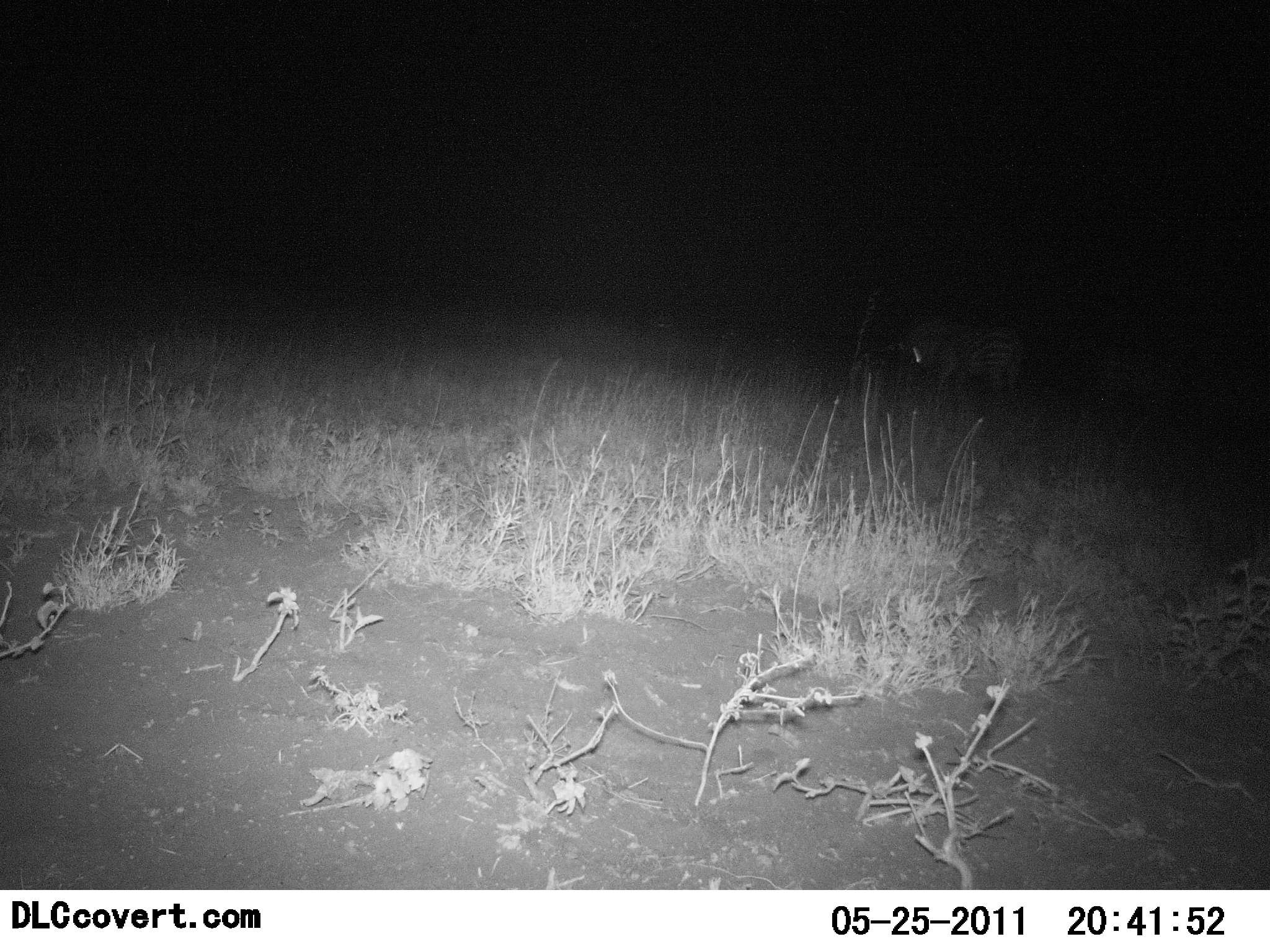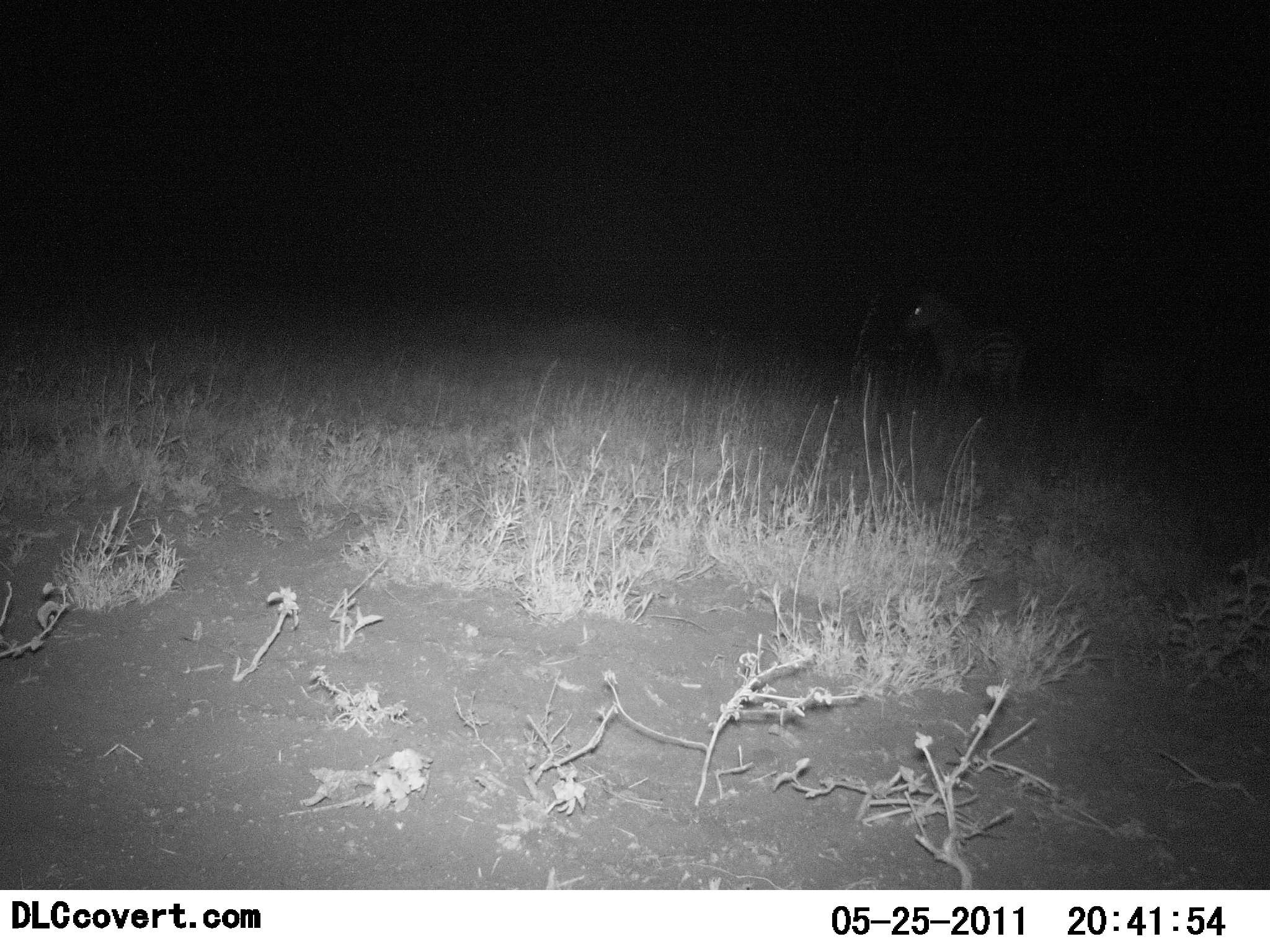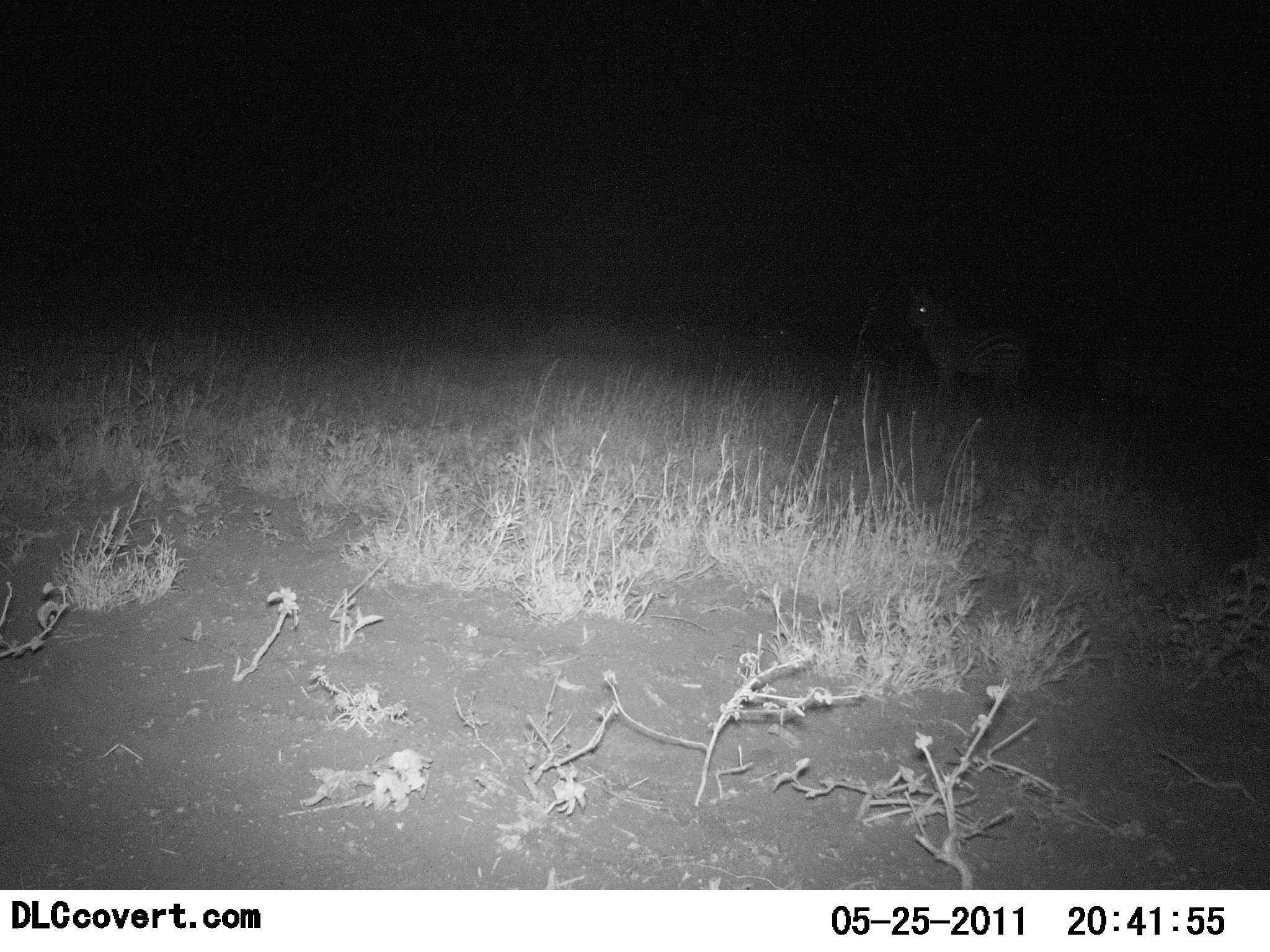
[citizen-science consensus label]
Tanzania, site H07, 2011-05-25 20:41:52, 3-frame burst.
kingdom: Animalia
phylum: Chordata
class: Mammalia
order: Perissodactyla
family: Equidae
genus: Equus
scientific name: Equus quagga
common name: plains zebra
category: zebra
Zebra (plains zebra) (Equus quagga), count 2. Behavior (volunteer vote fractions): standing 58%, resting 0%, moving 8%, interacting 0%. Young present (vote fraction): 0%. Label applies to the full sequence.